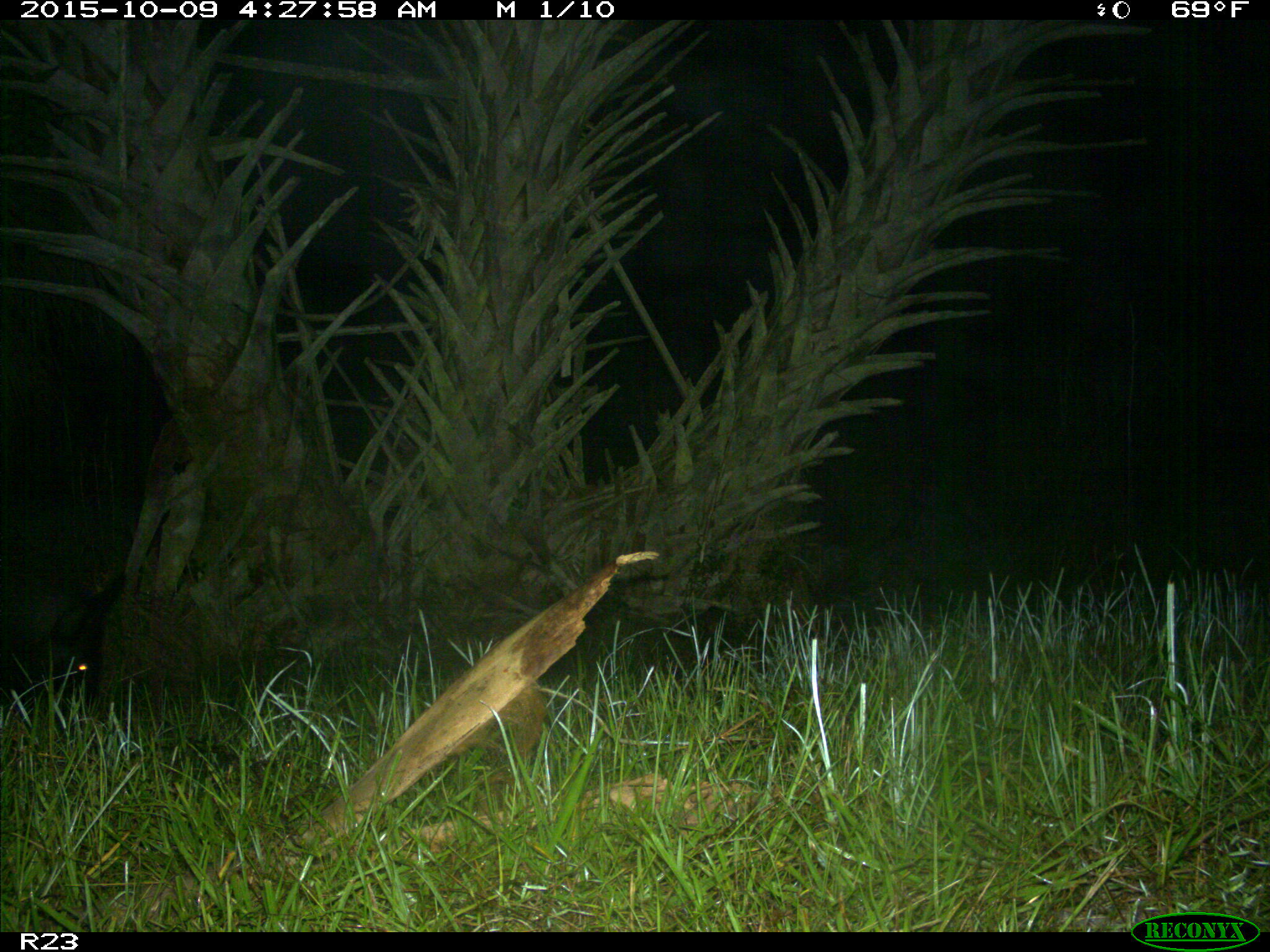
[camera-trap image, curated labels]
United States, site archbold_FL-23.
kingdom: Animalia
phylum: Chordata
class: Mammalia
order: Artiodactyla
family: Suidae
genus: Sus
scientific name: Sus scrofa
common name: wild boar